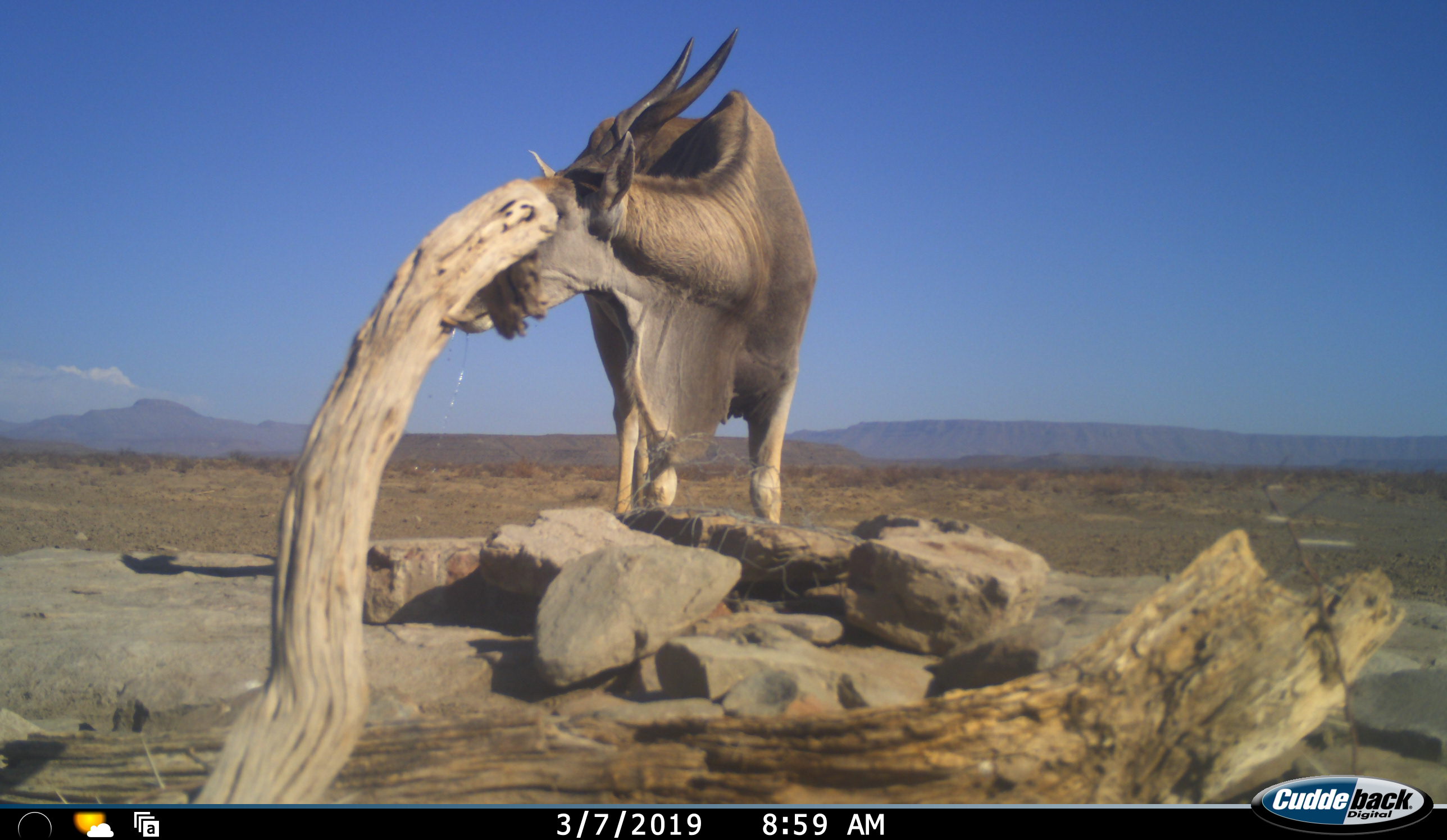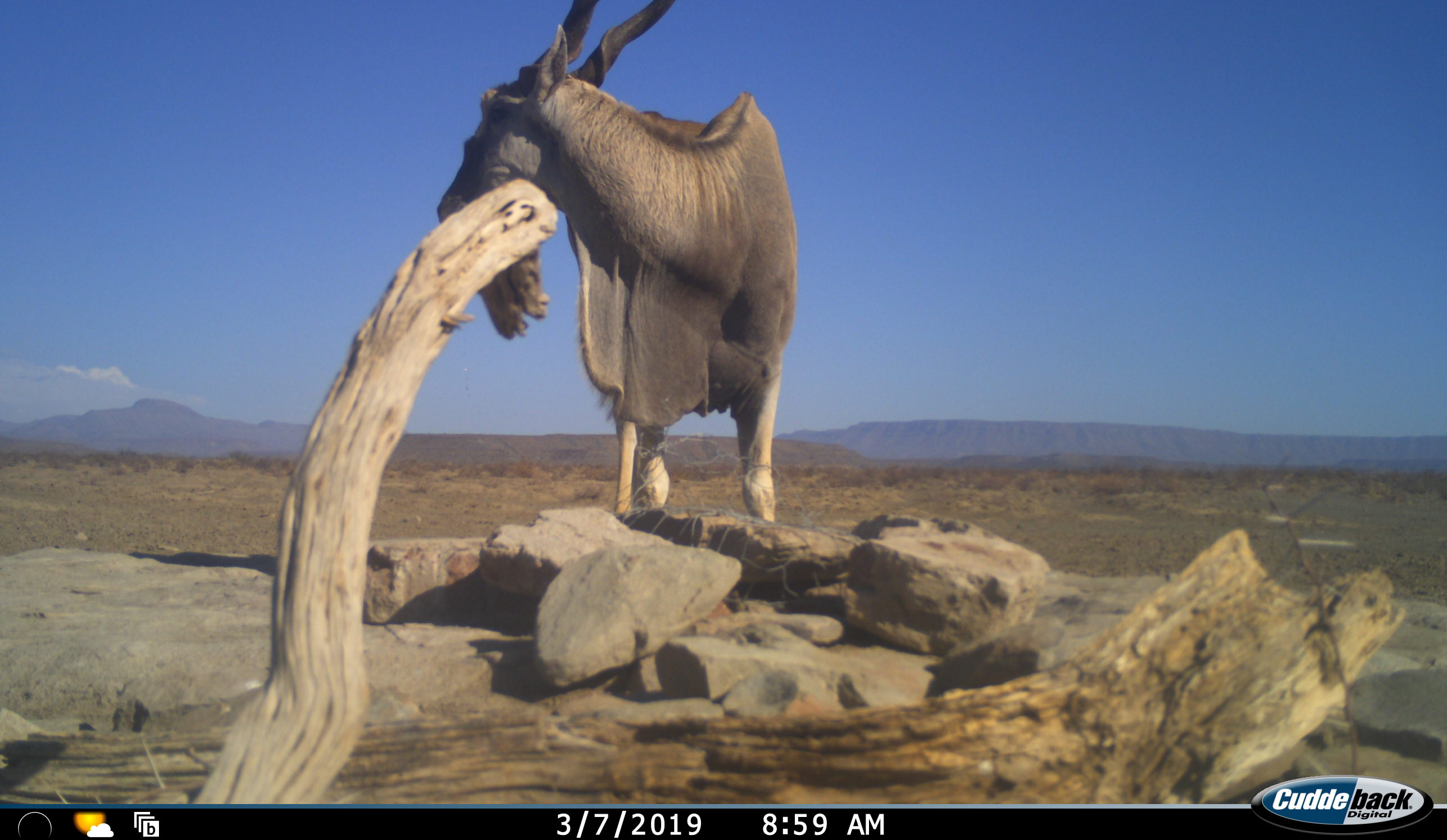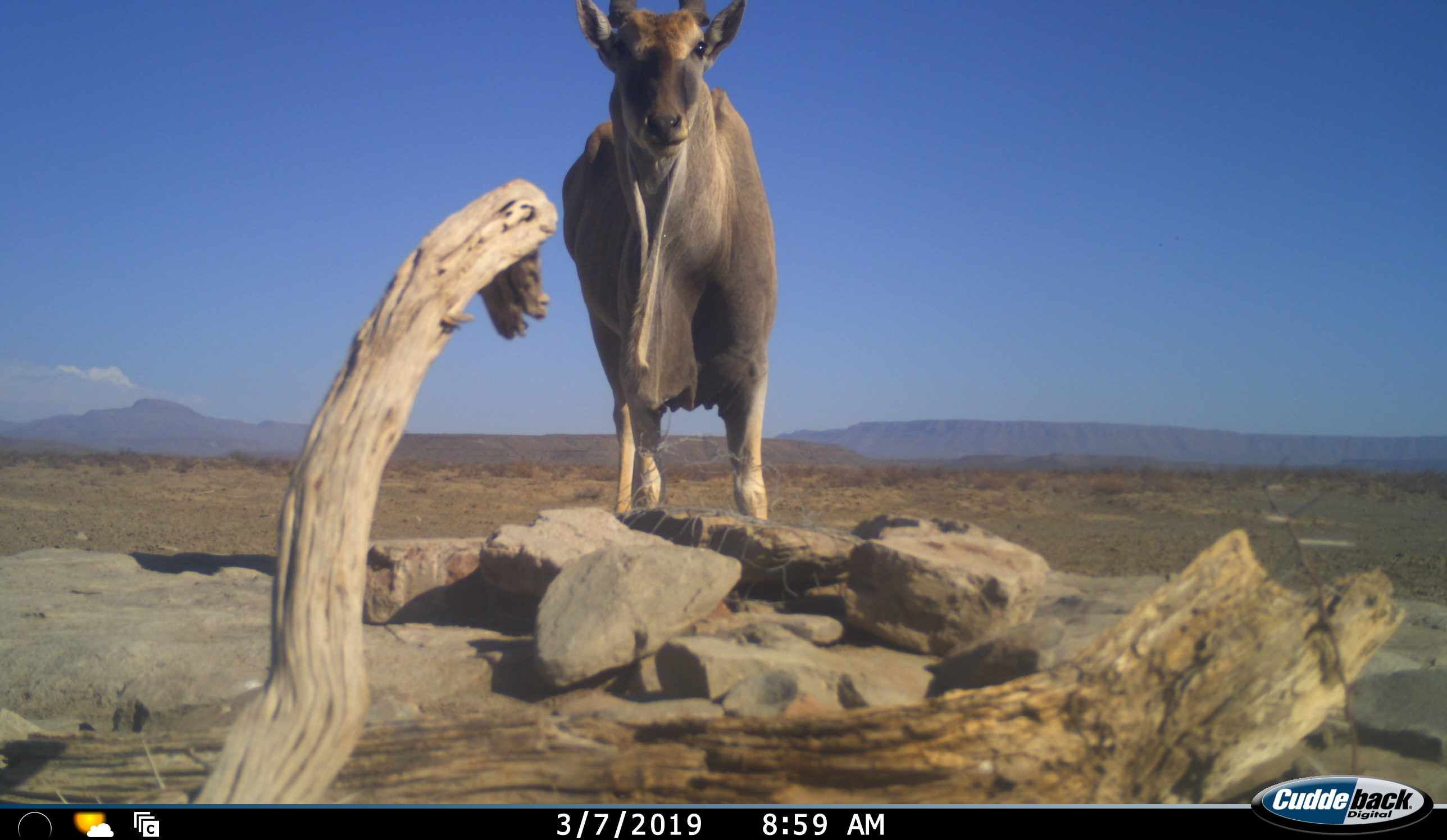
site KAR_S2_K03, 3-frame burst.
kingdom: Animalia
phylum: Chordata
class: Mammalia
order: Artiodactyla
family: Bovidae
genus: Tragelaphus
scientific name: Tragelaphus oryx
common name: eland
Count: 1.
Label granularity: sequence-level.